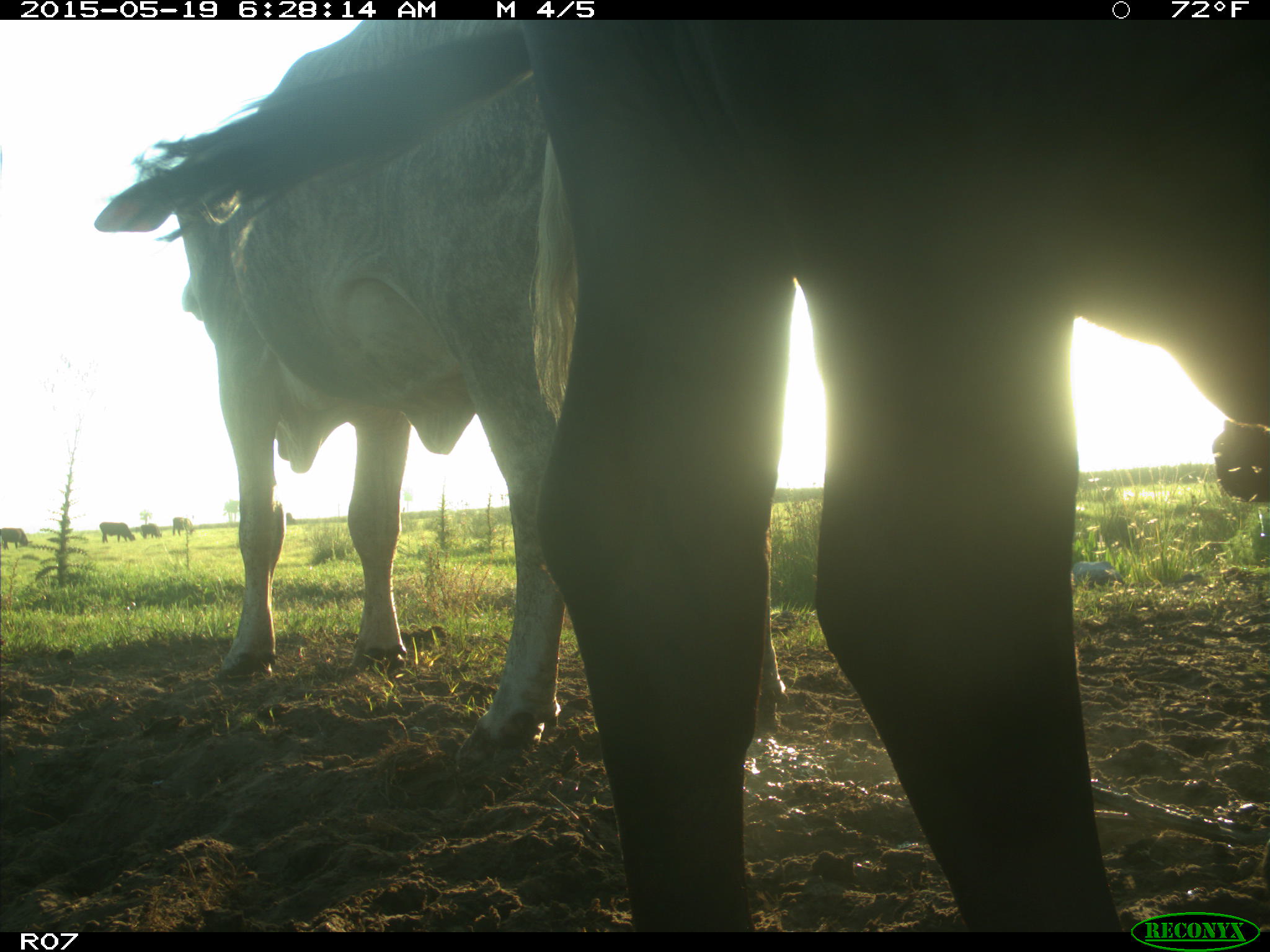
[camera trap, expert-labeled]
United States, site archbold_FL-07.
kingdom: Animalia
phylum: Chordata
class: Mammalia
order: Artiodactyla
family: Bovidae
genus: Bos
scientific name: Bos taurus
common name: domestic cow